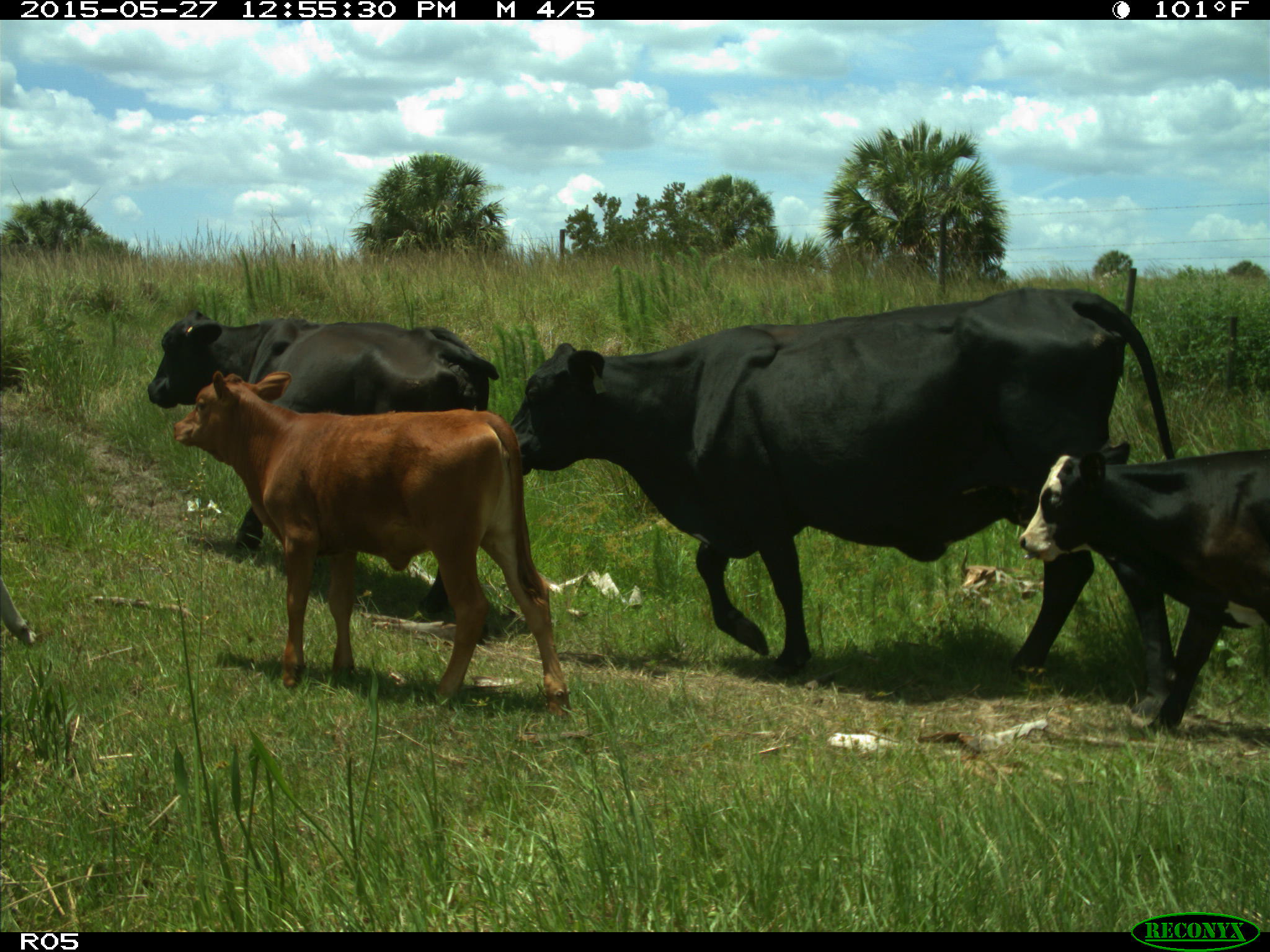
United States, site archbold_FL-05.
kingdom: Animalia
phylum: Chordata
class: Mammalia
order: Artiodactyla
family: Bovidae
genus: Bos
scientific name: Bos taurus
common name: domestic cow